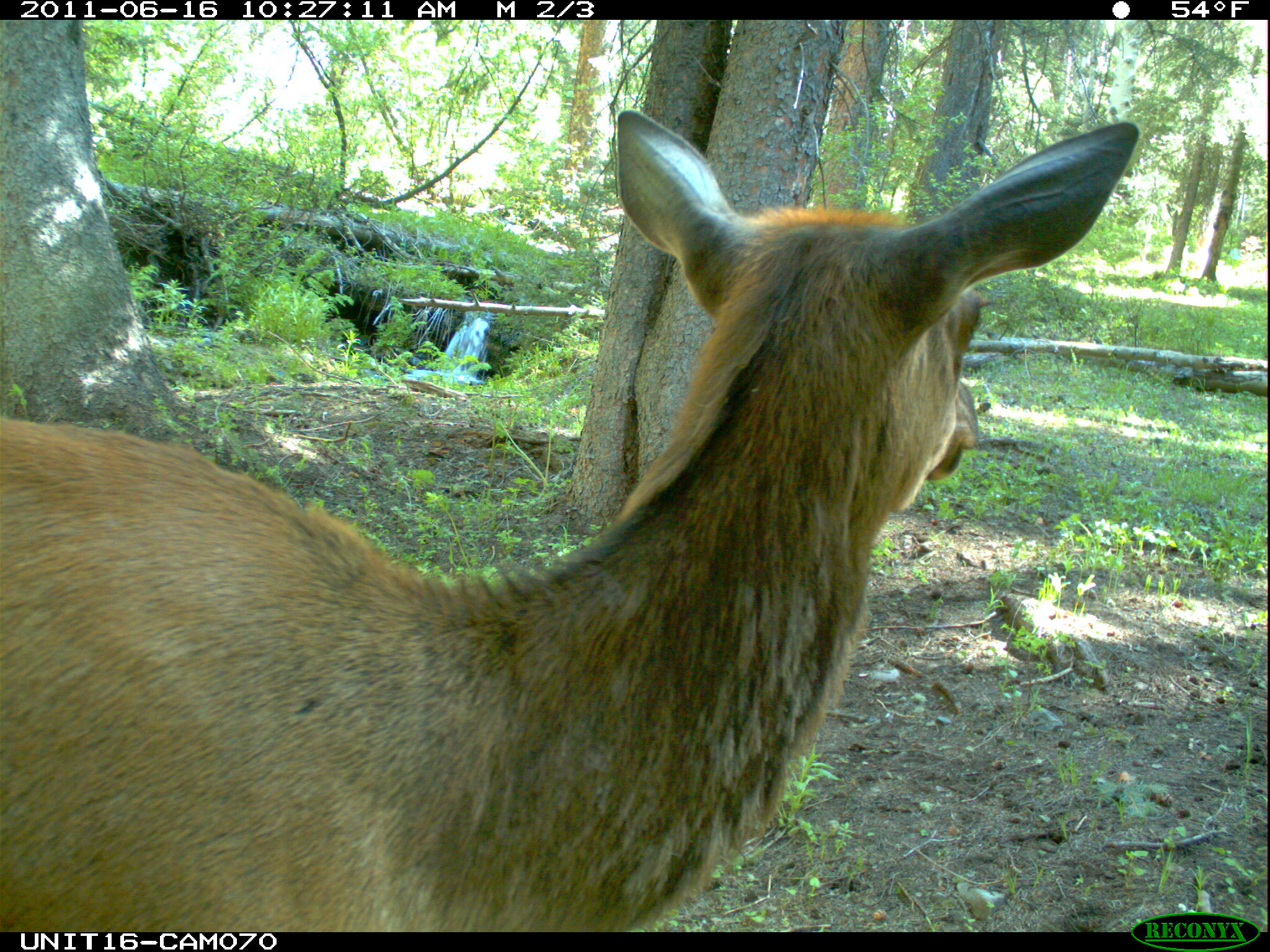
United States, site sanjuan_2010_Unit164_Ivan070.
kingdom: Animalia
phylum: Chordata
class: Mammalia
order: Artiodactyla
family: Cervidae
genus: Cervus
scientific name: Cervus elaphus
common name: red deer